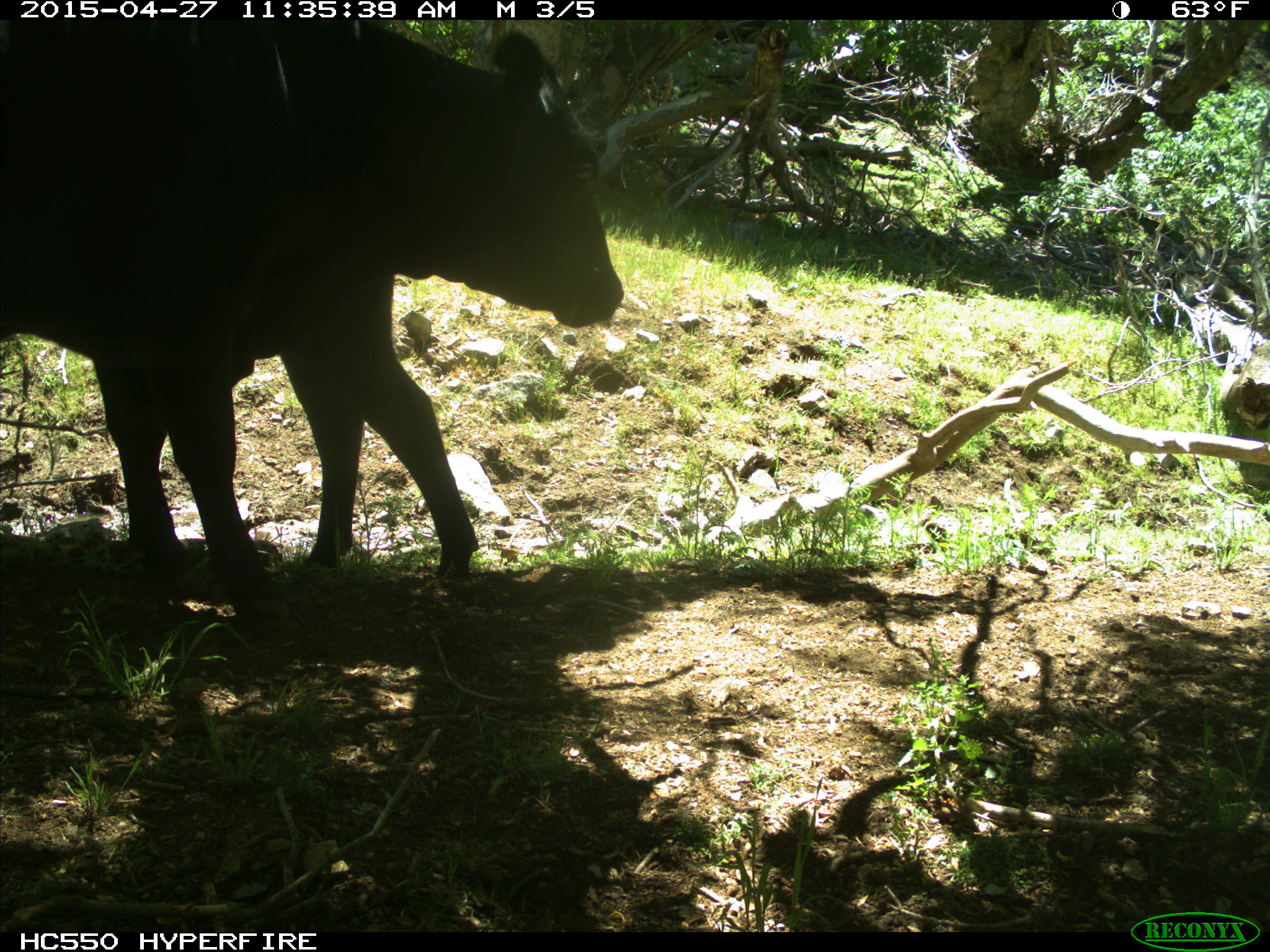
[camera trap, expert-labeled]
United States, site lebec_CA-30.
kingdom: Animalia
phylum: Chordata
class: Mammalia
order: Artiodactyla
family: Bovidae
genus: Bos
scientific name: Bos taurus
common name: domestic cow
Bos taurus (domestic cow).